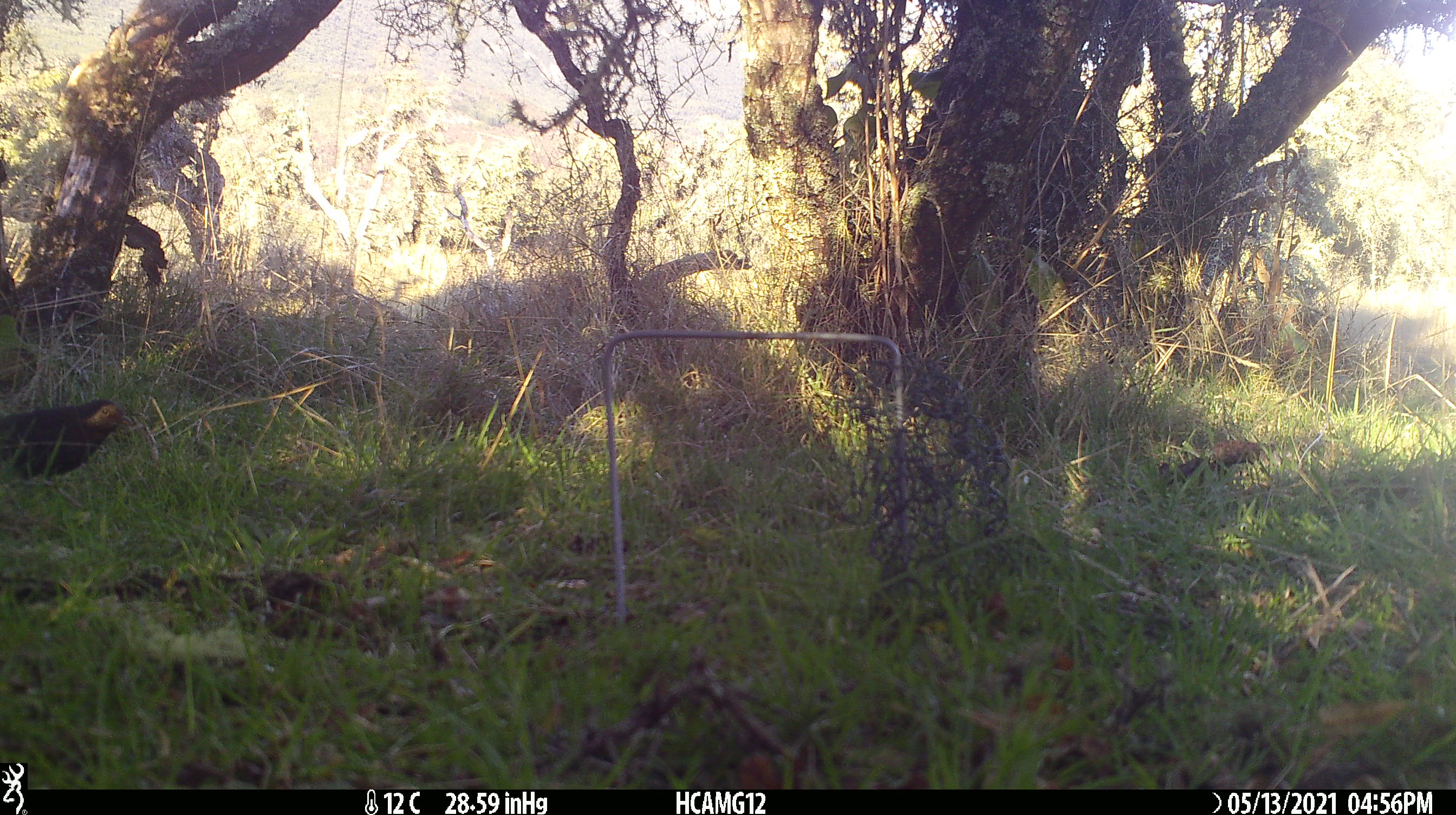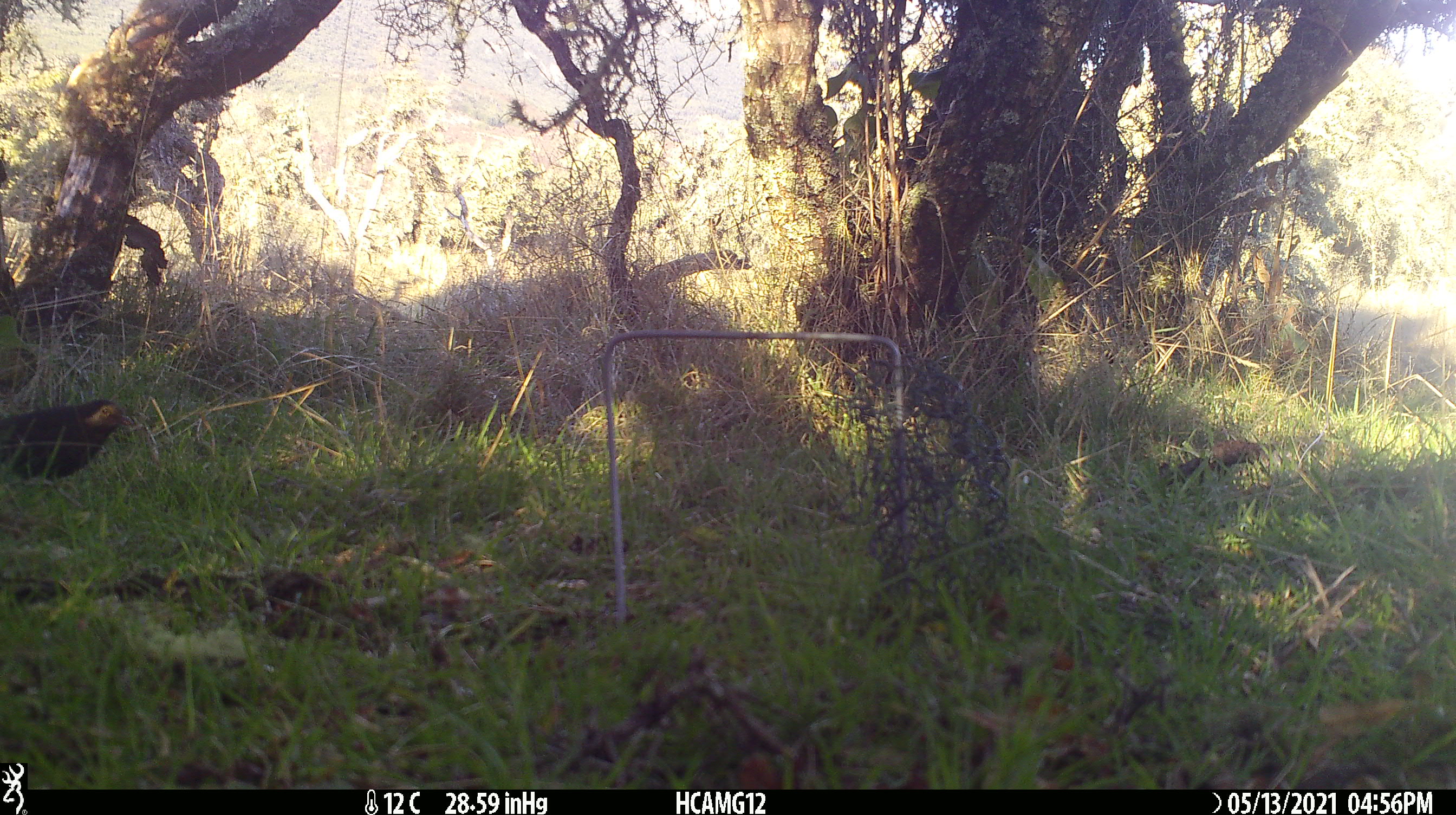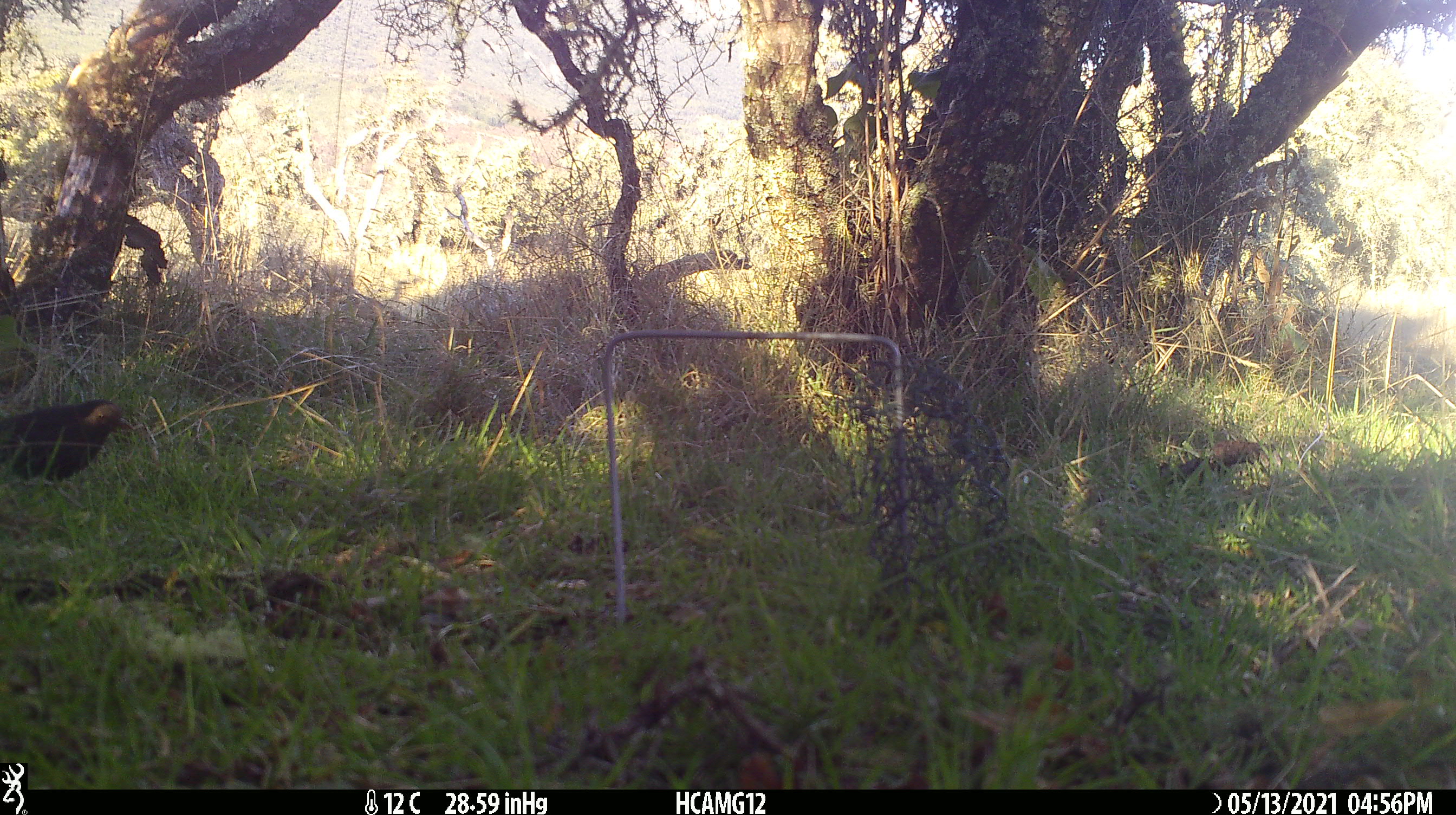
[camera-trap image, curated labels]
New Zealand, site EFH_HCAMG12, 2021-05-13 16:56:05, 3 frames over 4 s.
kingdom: Animalia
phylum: Chordata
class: Aves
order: Passeriformes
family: Turdidae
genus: Turdus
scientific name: Turdus merula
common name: eurasian blackbird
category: blackbird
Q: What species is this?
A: Blackbird (eurasian blackbird) (Turdus merula).